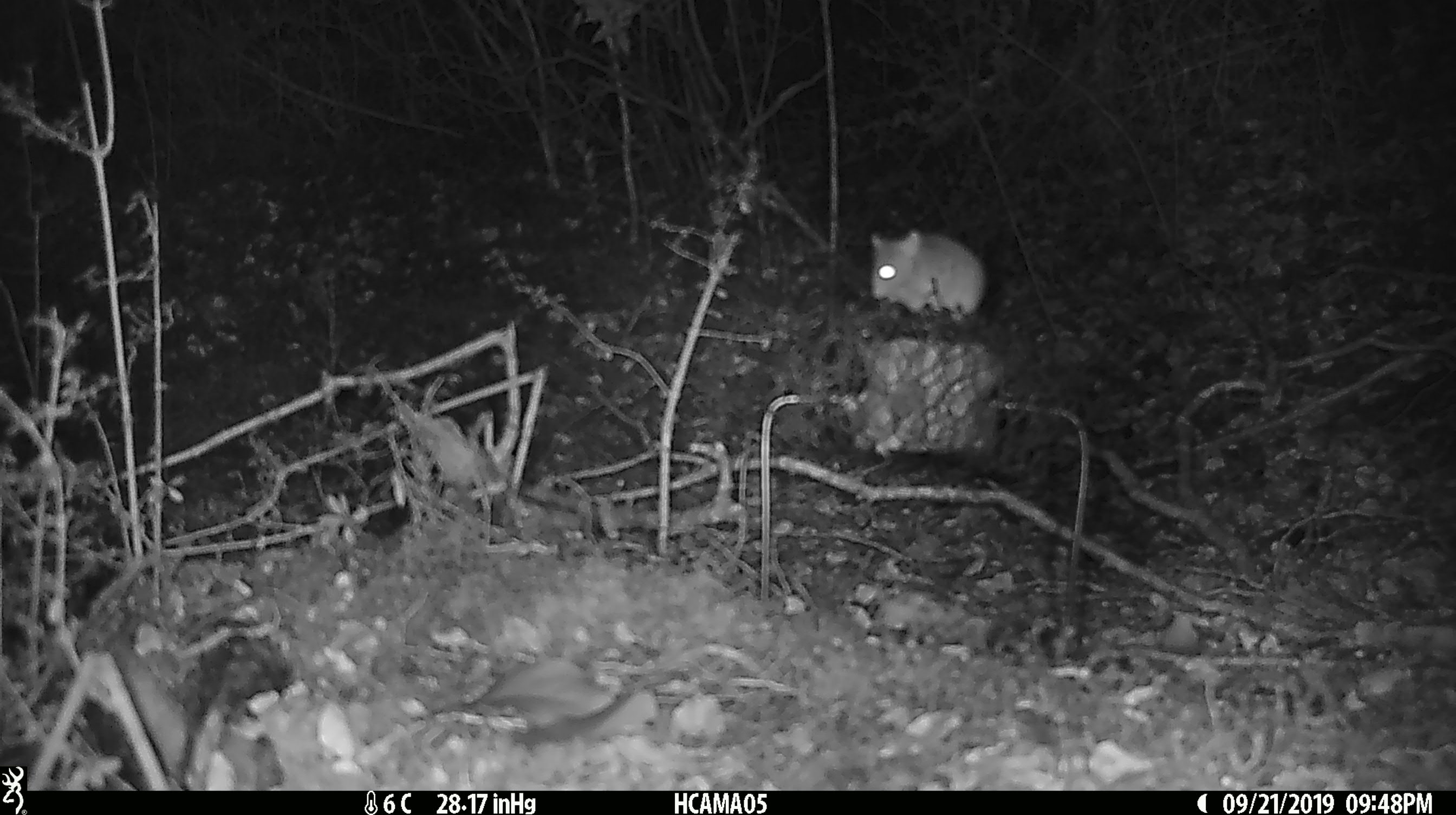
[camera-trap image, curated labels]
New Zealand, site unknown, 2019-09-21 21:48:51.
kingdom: Animalia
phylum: Chordata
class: Mammalia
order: Rodentia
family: Muridae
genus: Mus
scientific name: Mus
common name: mouse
Mouse (Mus).